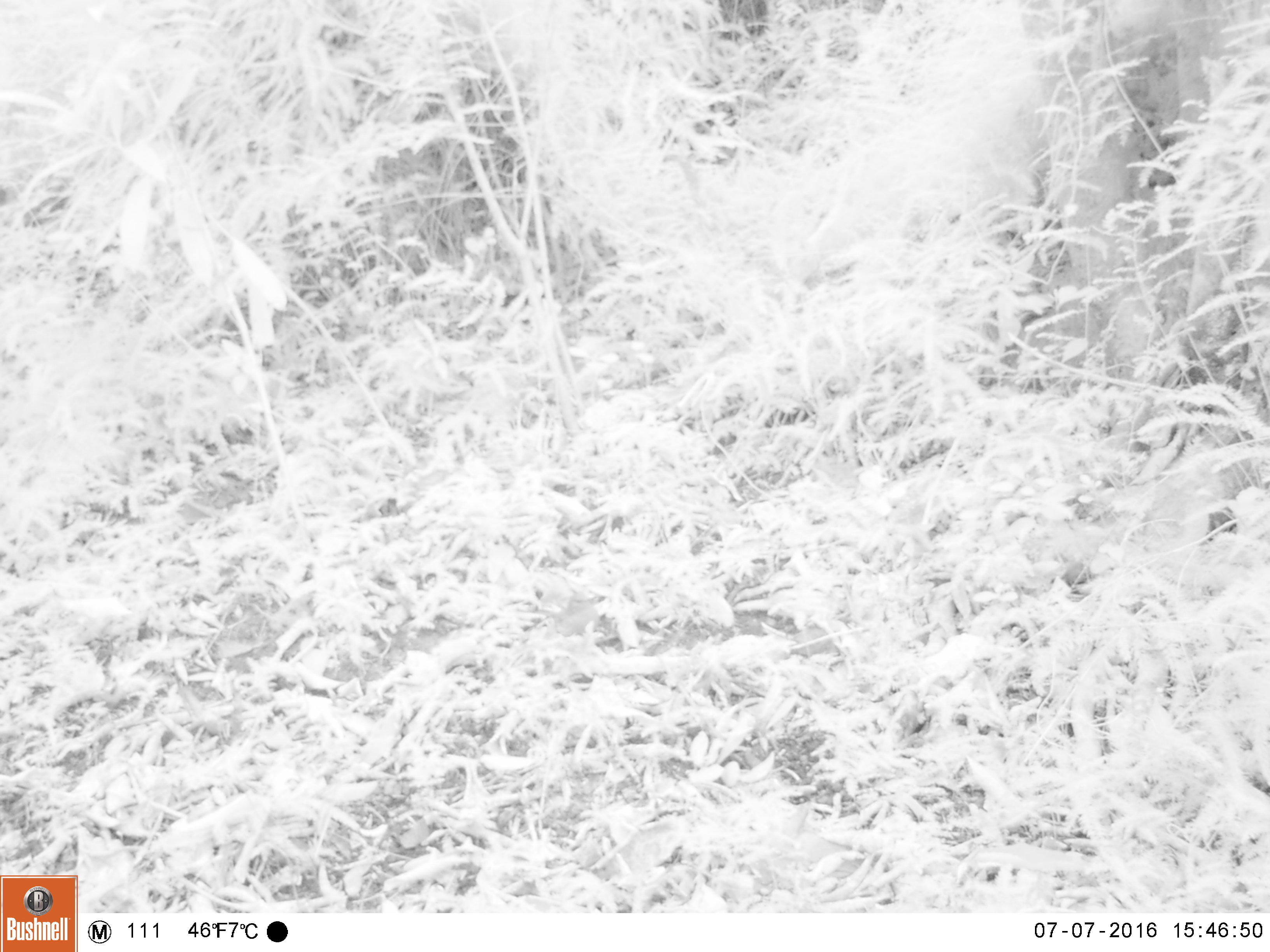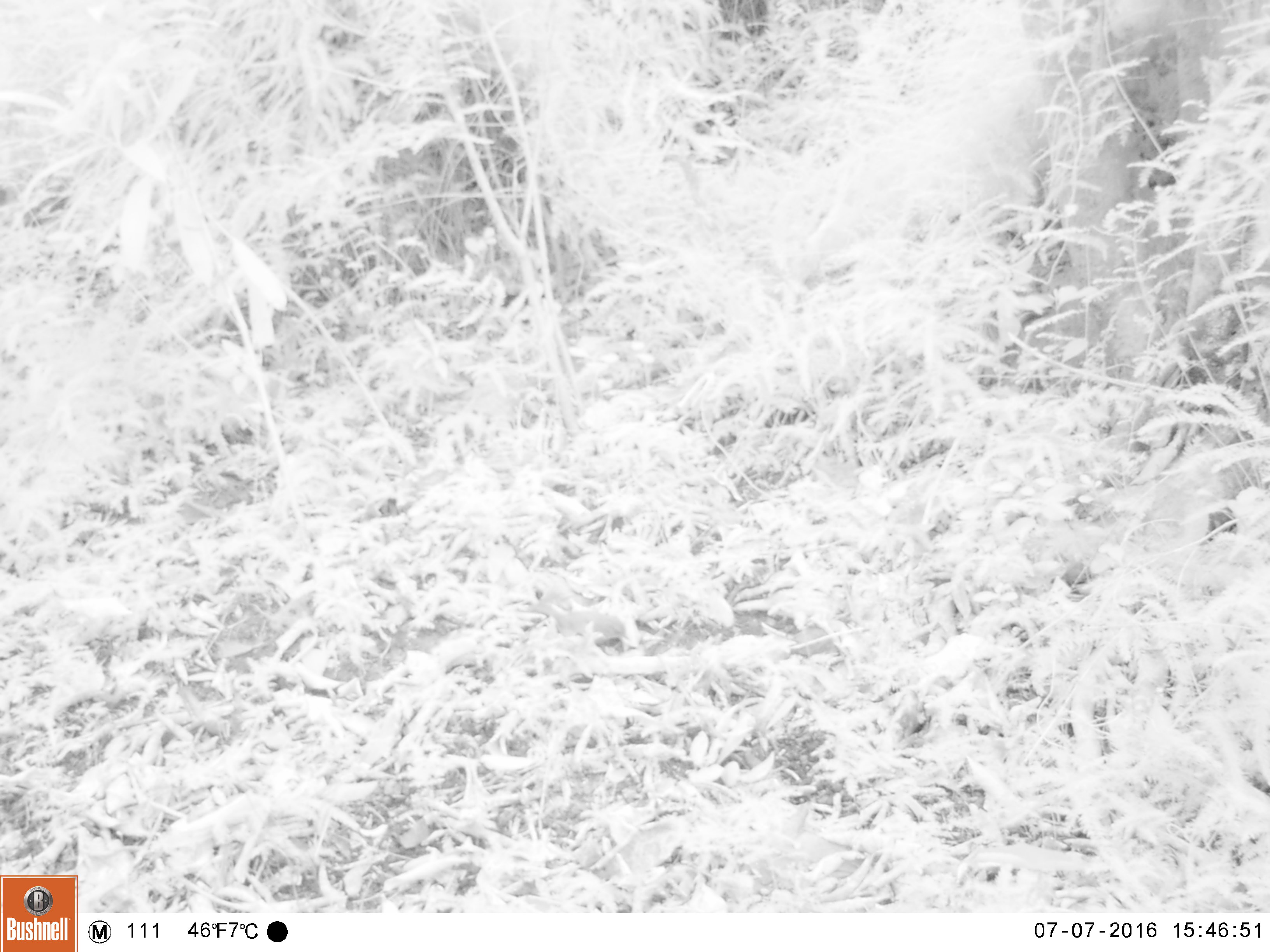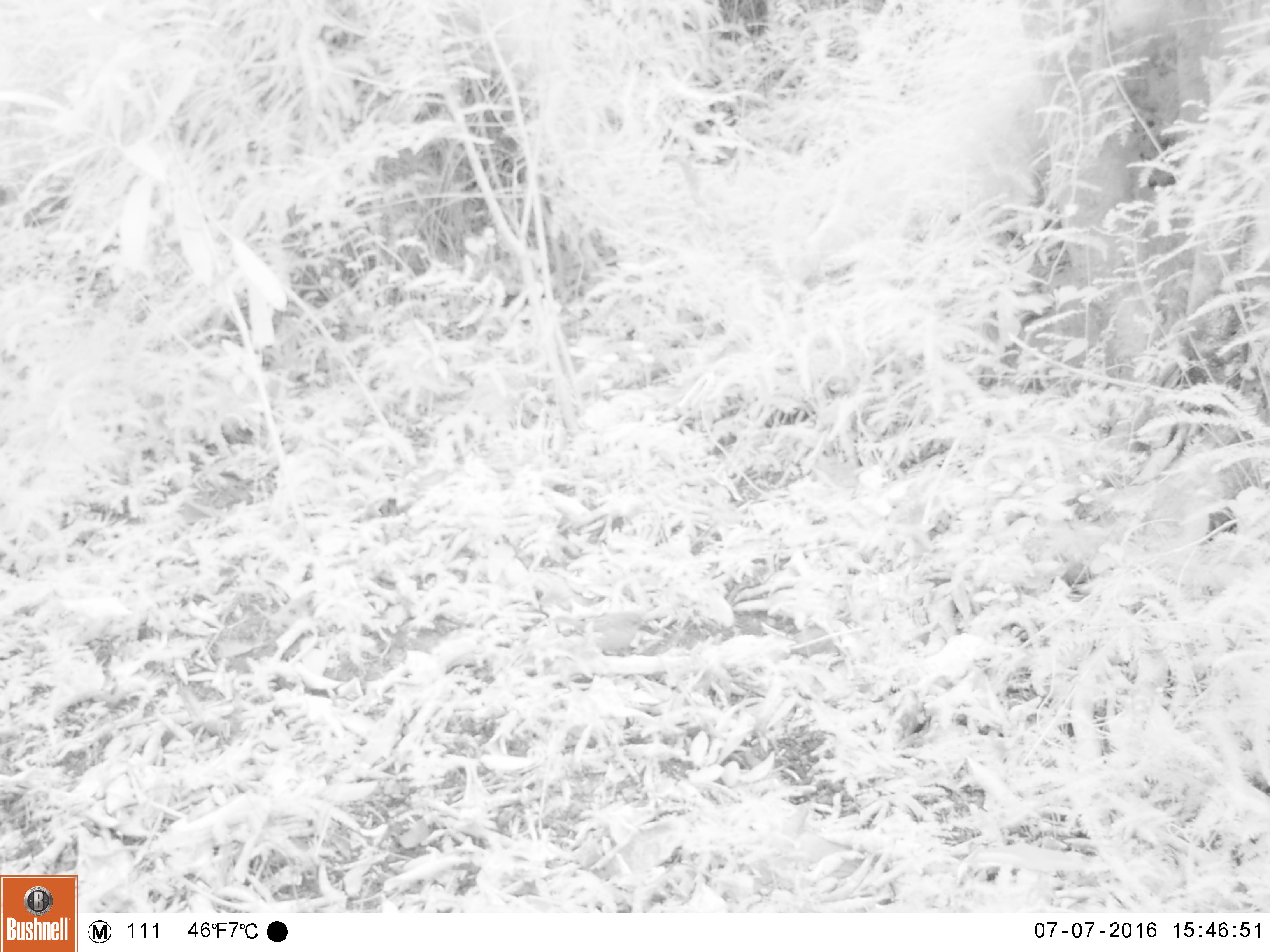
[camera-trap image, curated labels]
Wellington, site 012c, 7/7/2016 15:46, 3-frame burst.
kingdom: Animalia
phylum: Chordata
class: Aves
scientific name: Aves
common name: bird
Bird (Aves).